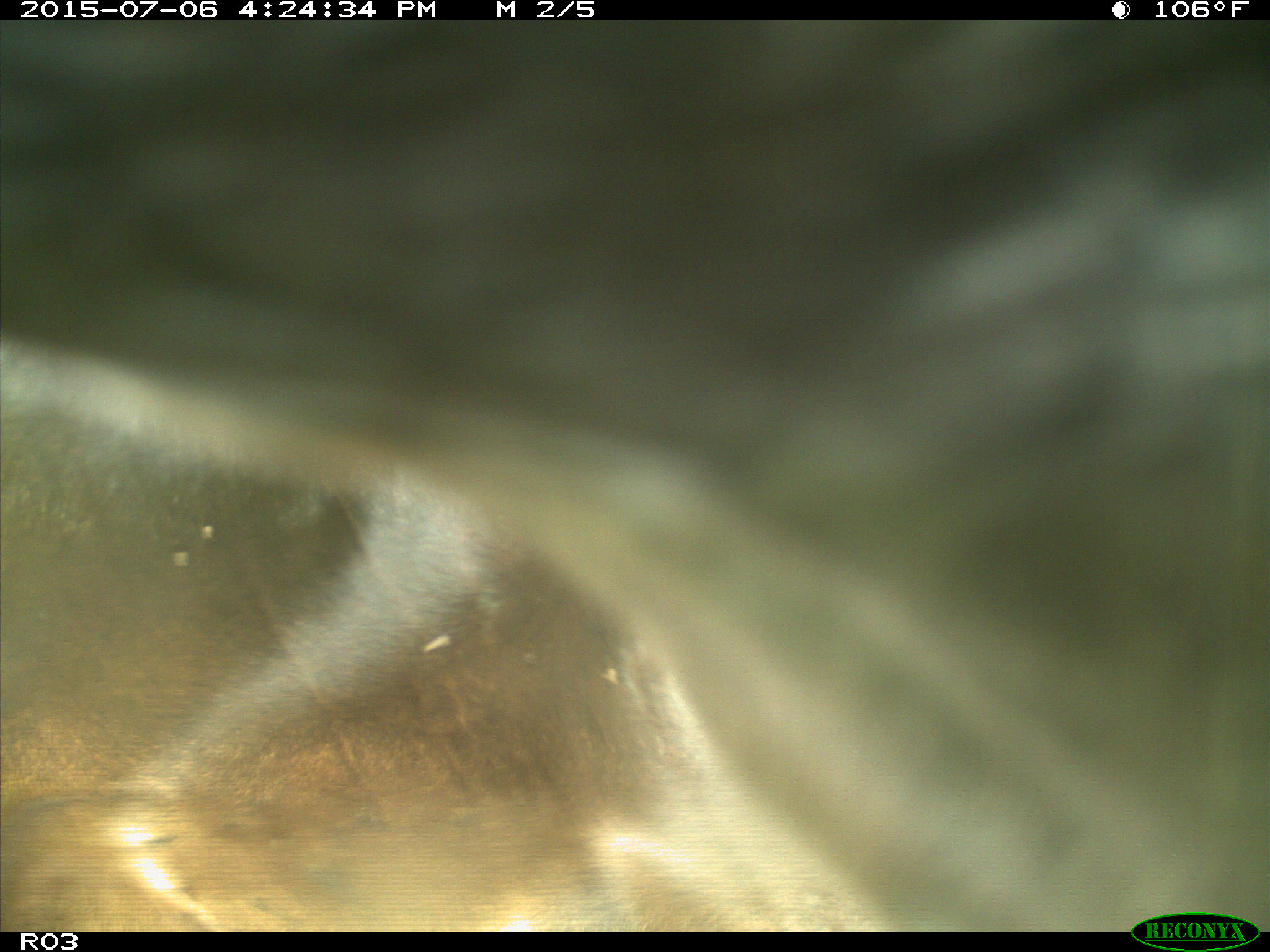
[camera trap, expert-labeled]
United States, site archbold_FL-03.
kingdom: Animalia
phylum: Chordata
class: Mammalia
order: Artiodactyla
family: Bovidae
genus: Bos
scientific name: Bos taurus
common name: domestic cow